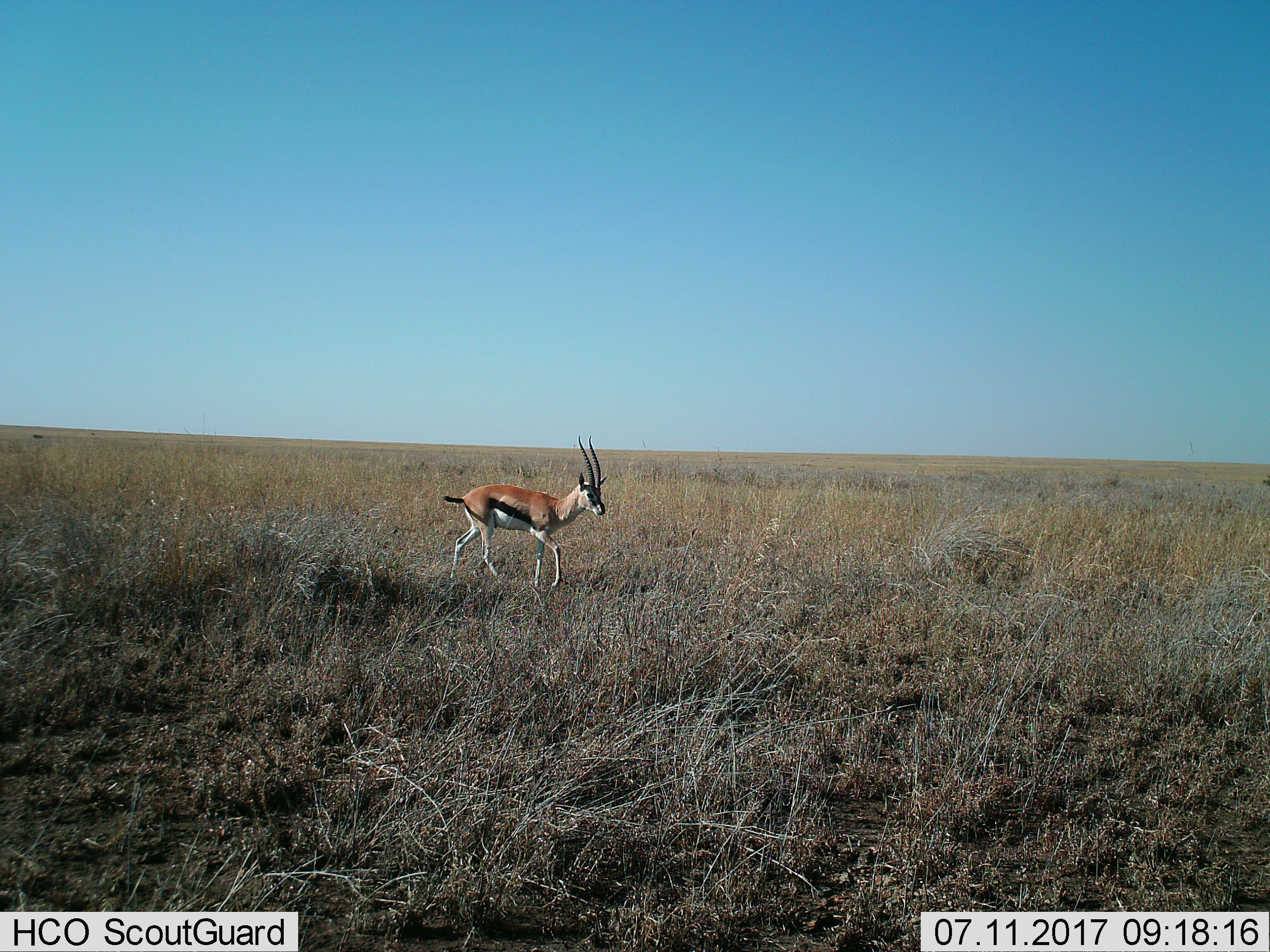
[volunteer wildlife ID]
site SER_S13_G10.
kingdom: Animalia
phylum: Chordata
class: Mammalia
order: Artiodactyla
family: Bovidae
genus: Eudorcas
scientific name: Eudorcas thomsonii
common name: thomson's gazelle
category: gazellethomsons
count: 1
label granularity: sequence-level